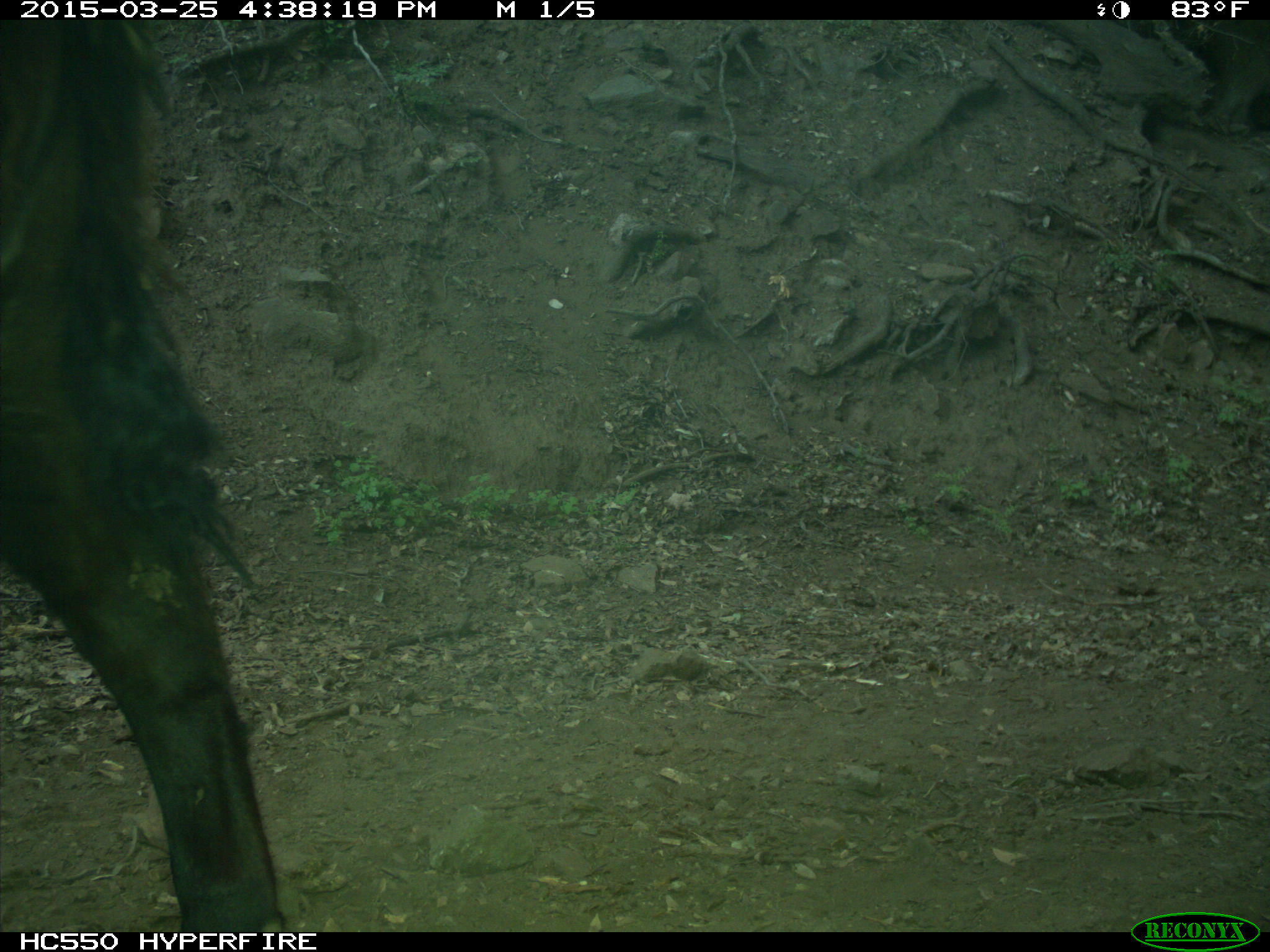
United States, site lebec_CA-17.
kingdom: Animalia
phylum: Chordata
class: Mammalia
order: Artiodactyla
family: Bovidae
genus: Bos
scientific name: Bos taurus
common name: domestic cow